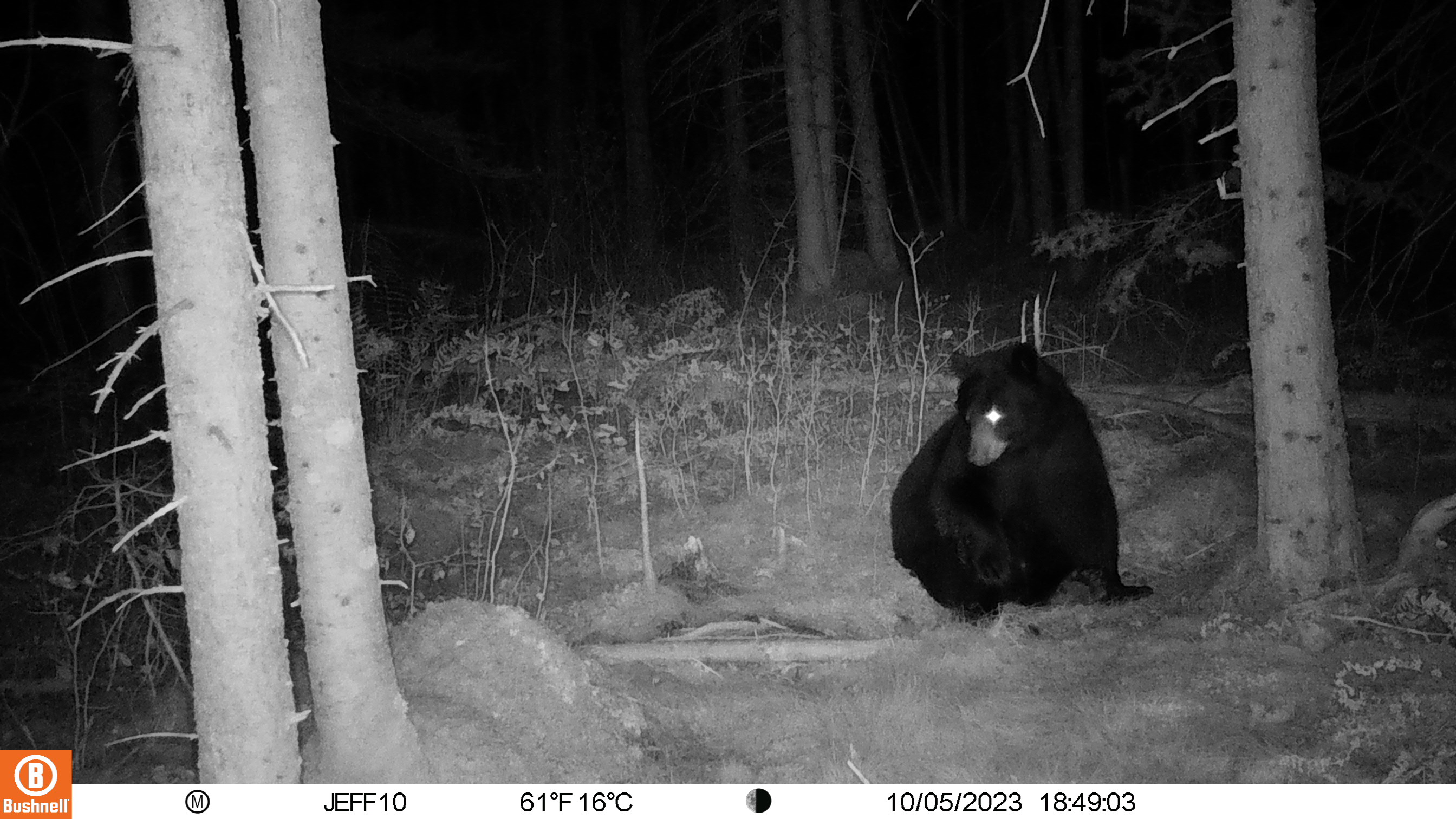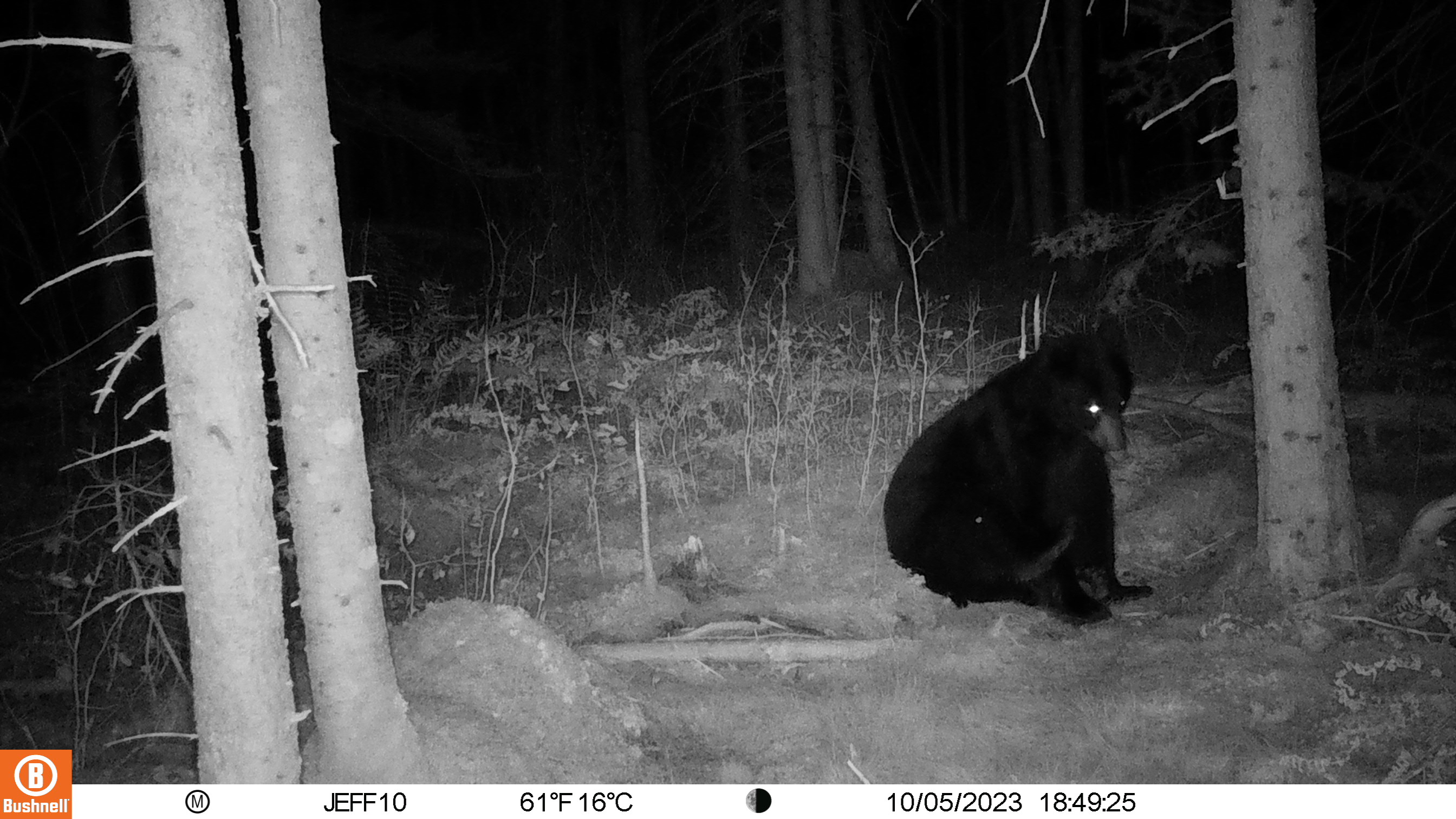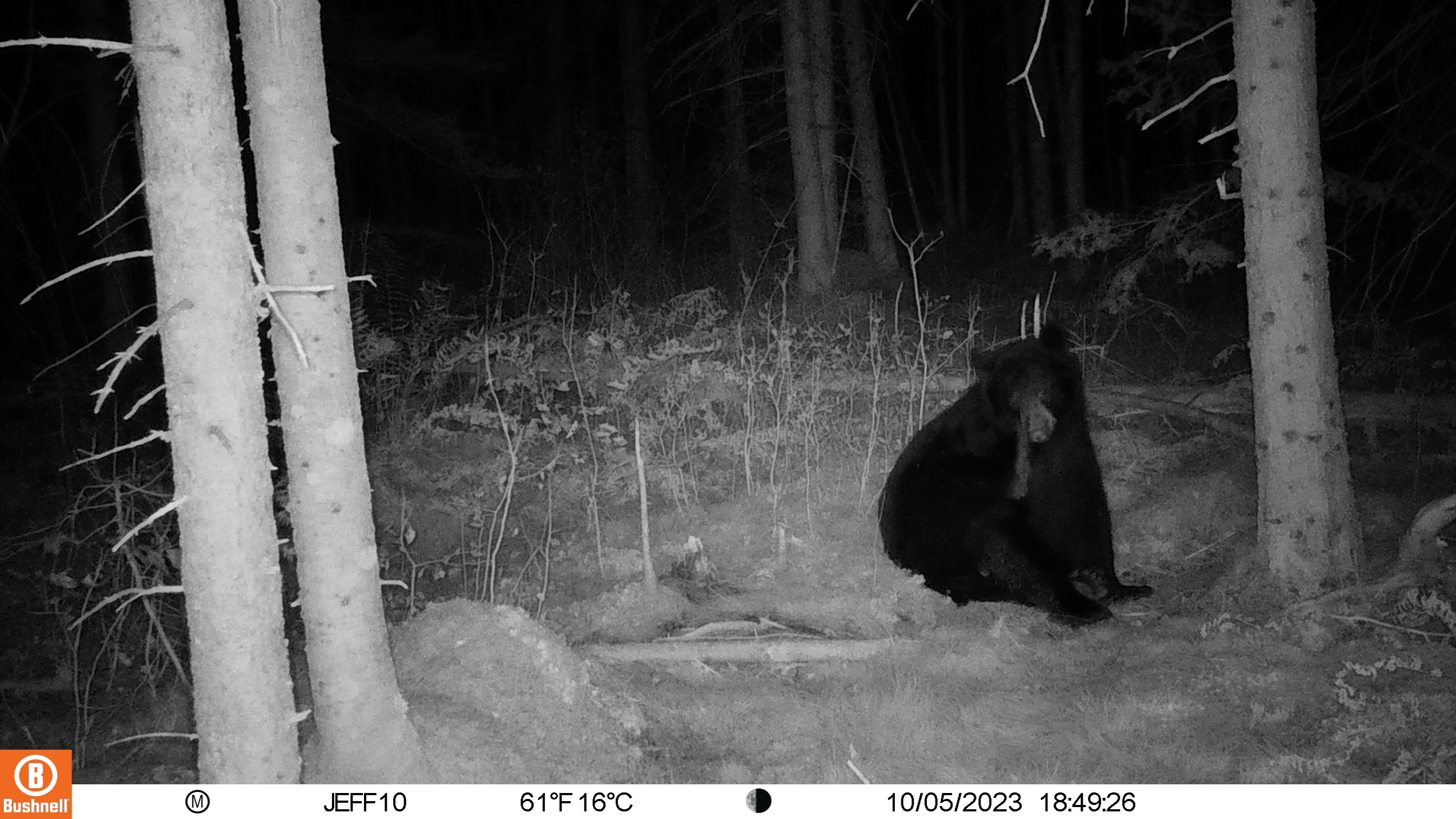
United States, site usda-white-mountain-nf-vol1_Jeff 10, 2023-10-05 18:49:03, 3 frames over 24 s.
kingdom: Animalia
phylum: Chordata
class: Mammalia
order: Carnivora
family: Ursidae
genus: Ursus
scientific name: Ursus americanus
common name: black bear